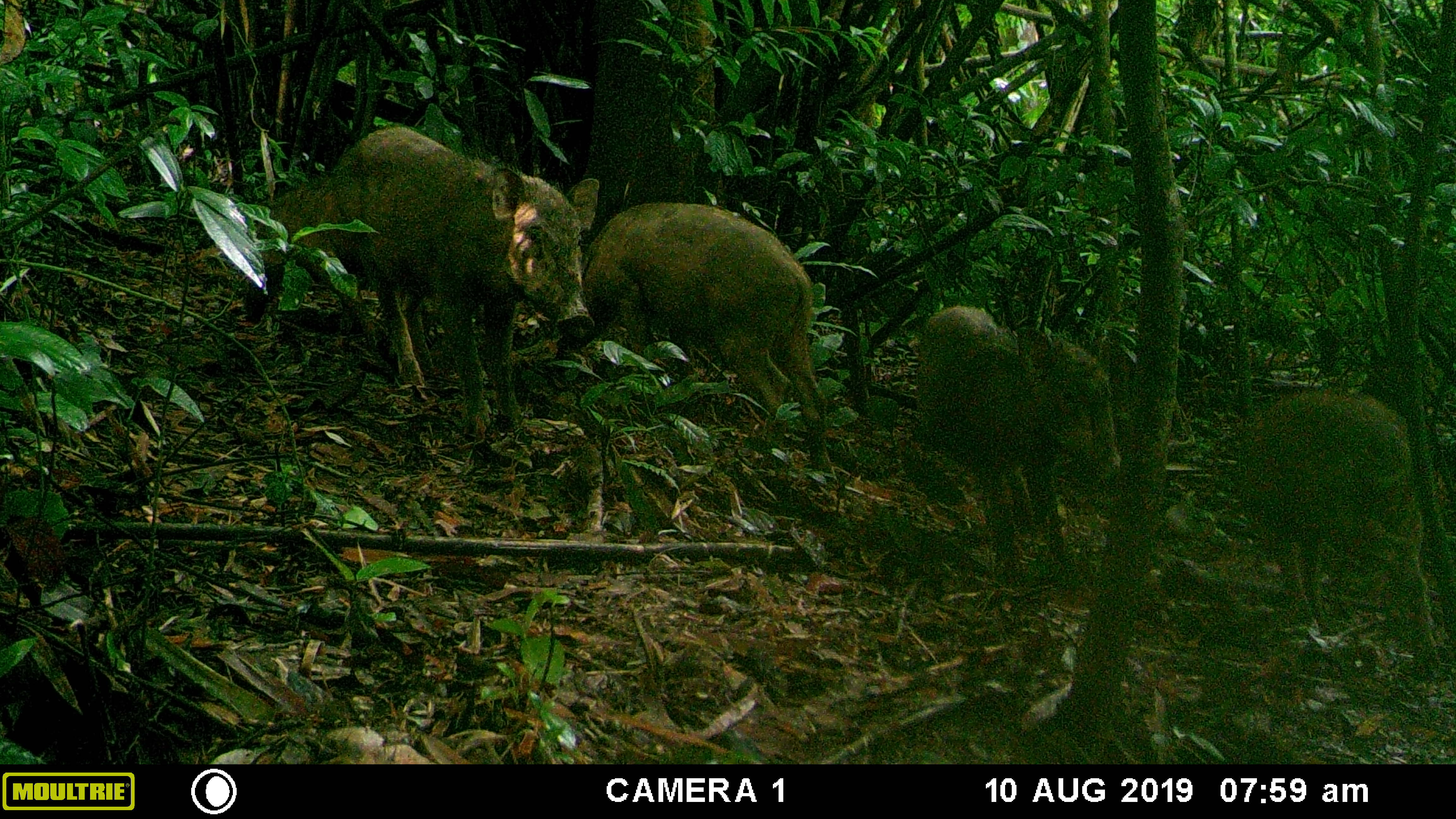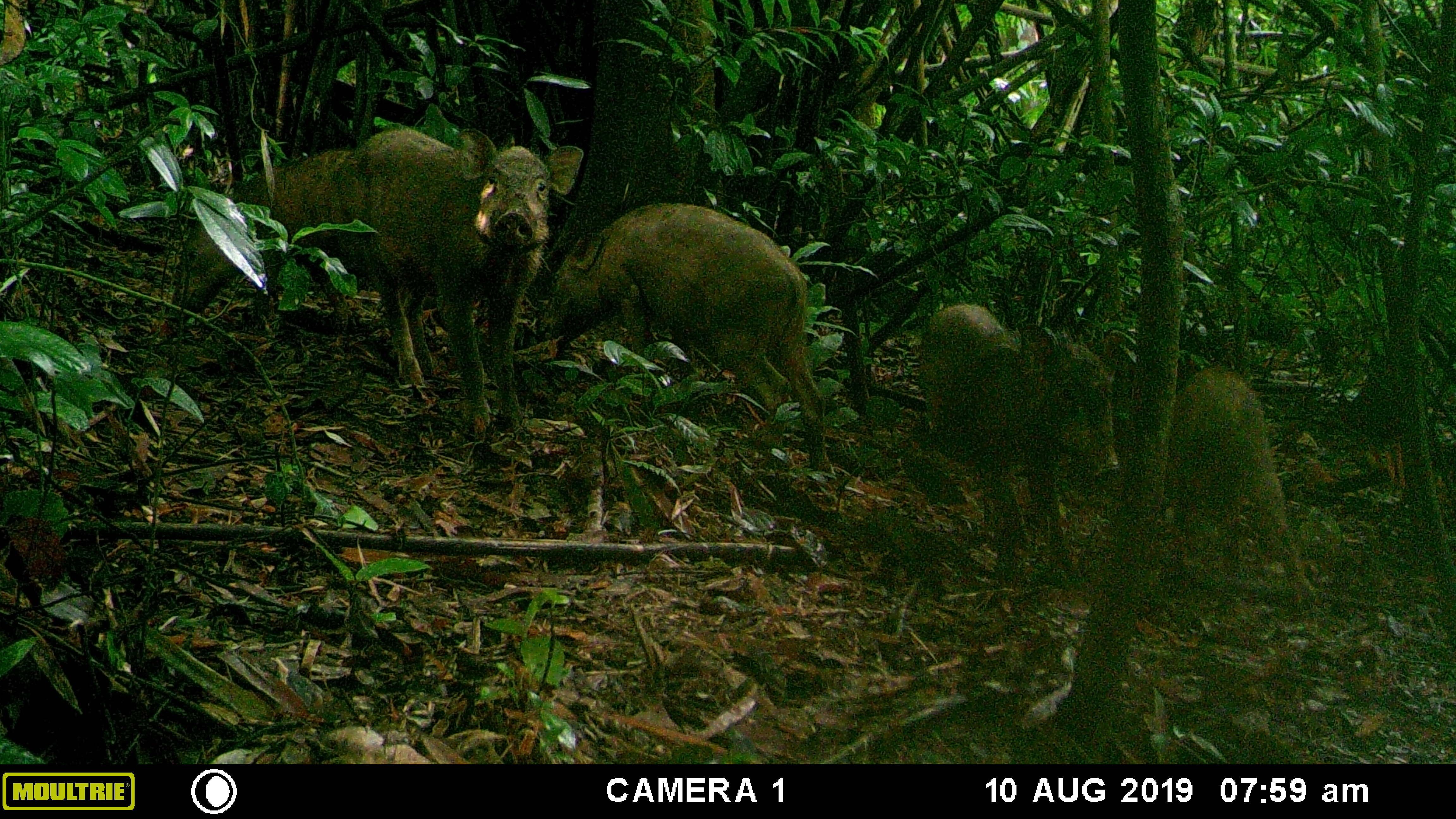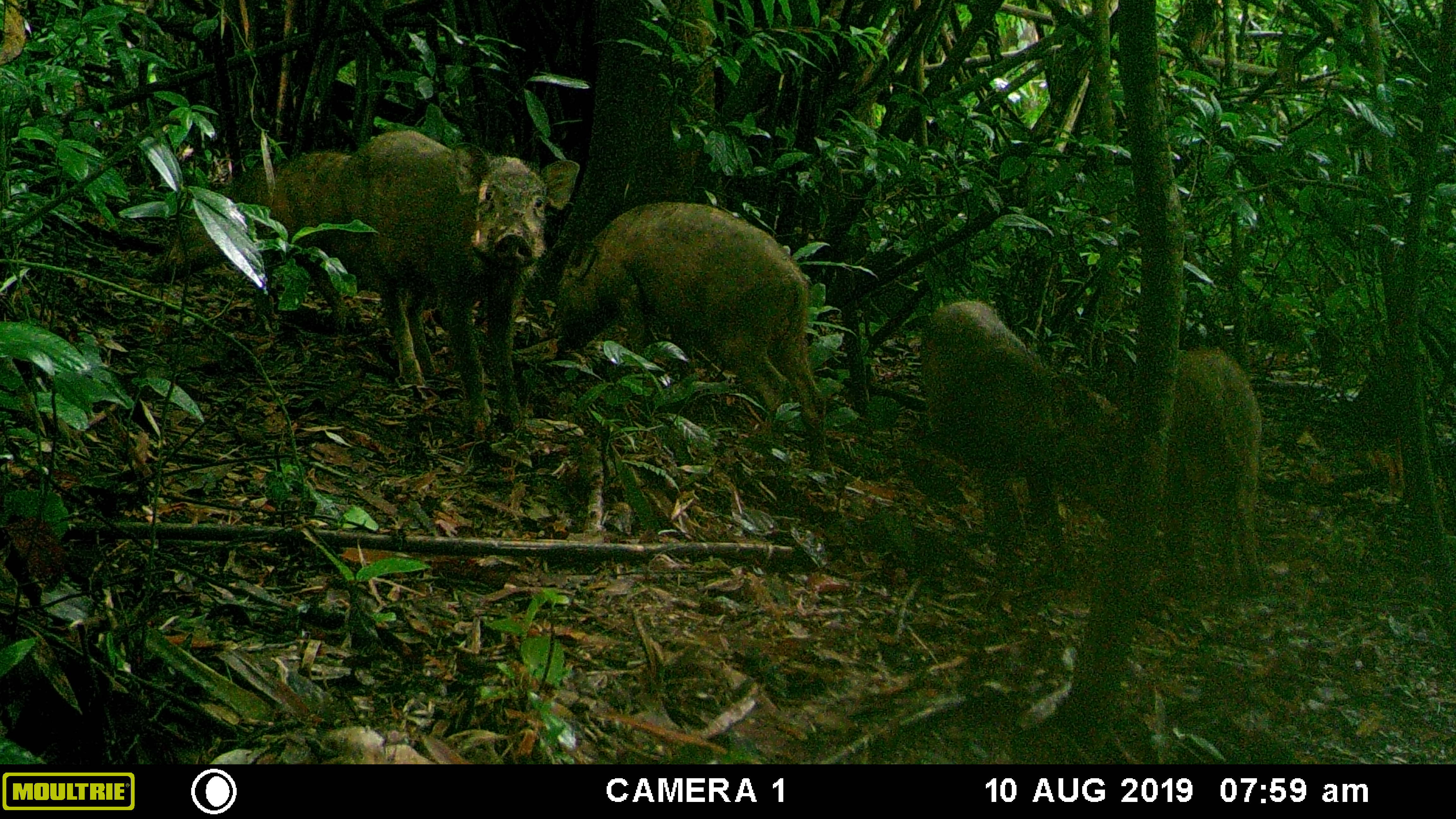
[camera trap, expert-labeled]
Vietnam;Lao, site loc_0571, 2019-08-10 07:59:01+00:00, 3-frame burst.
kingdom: Animalia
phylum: Chordata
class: Mammalia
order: Artiodactyla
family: Suidae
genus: Sus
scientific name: Sus scrofa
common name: eurasian wild pig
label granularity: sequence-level